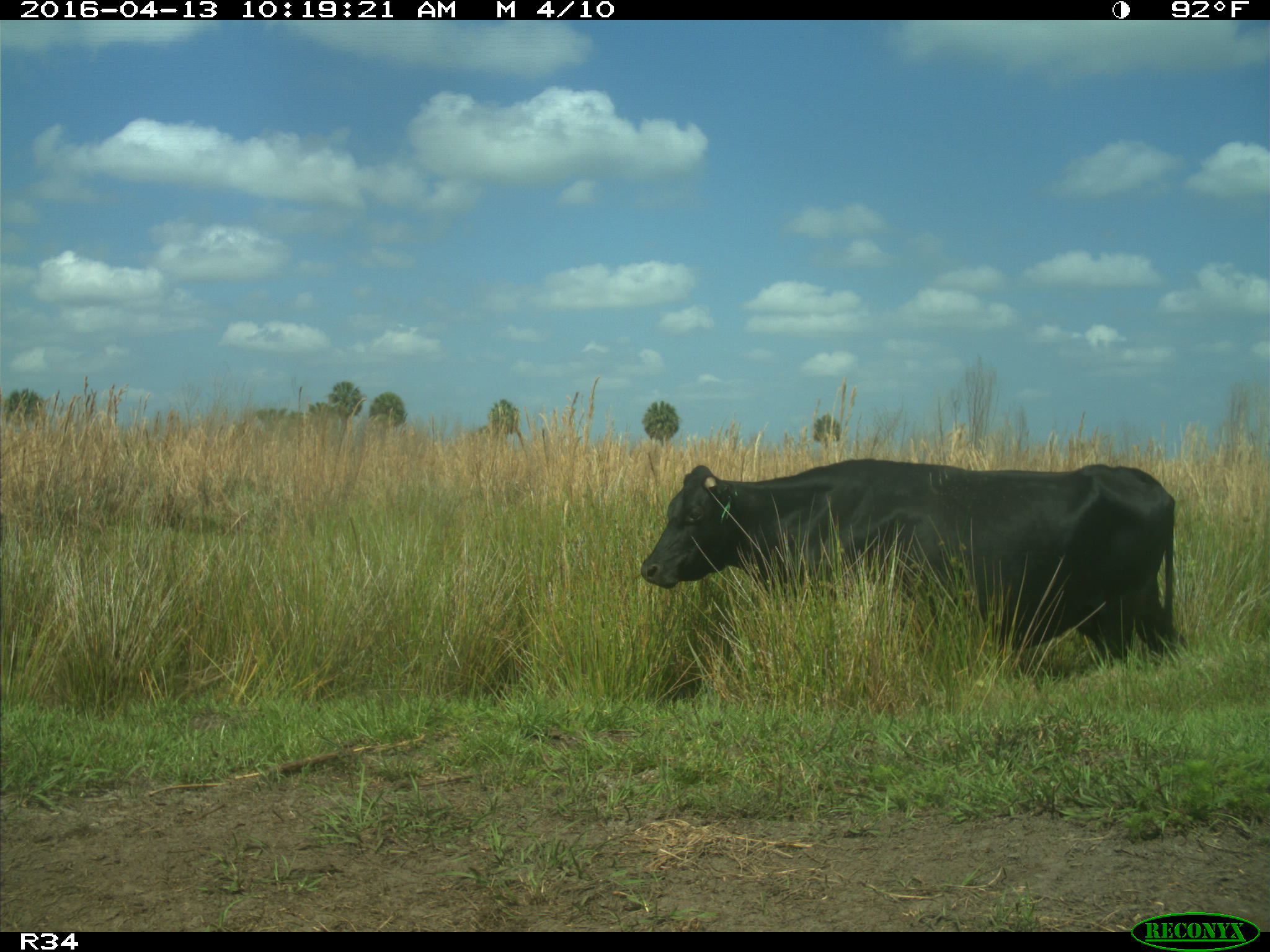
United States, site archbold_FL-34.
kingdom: Animalia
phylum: Chordata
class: Mammalia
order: Artiodactyla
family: Bovidae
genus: Bos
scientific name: Bos taurus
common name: domestic cow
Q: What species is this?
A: Bos taurus (domestic cow).